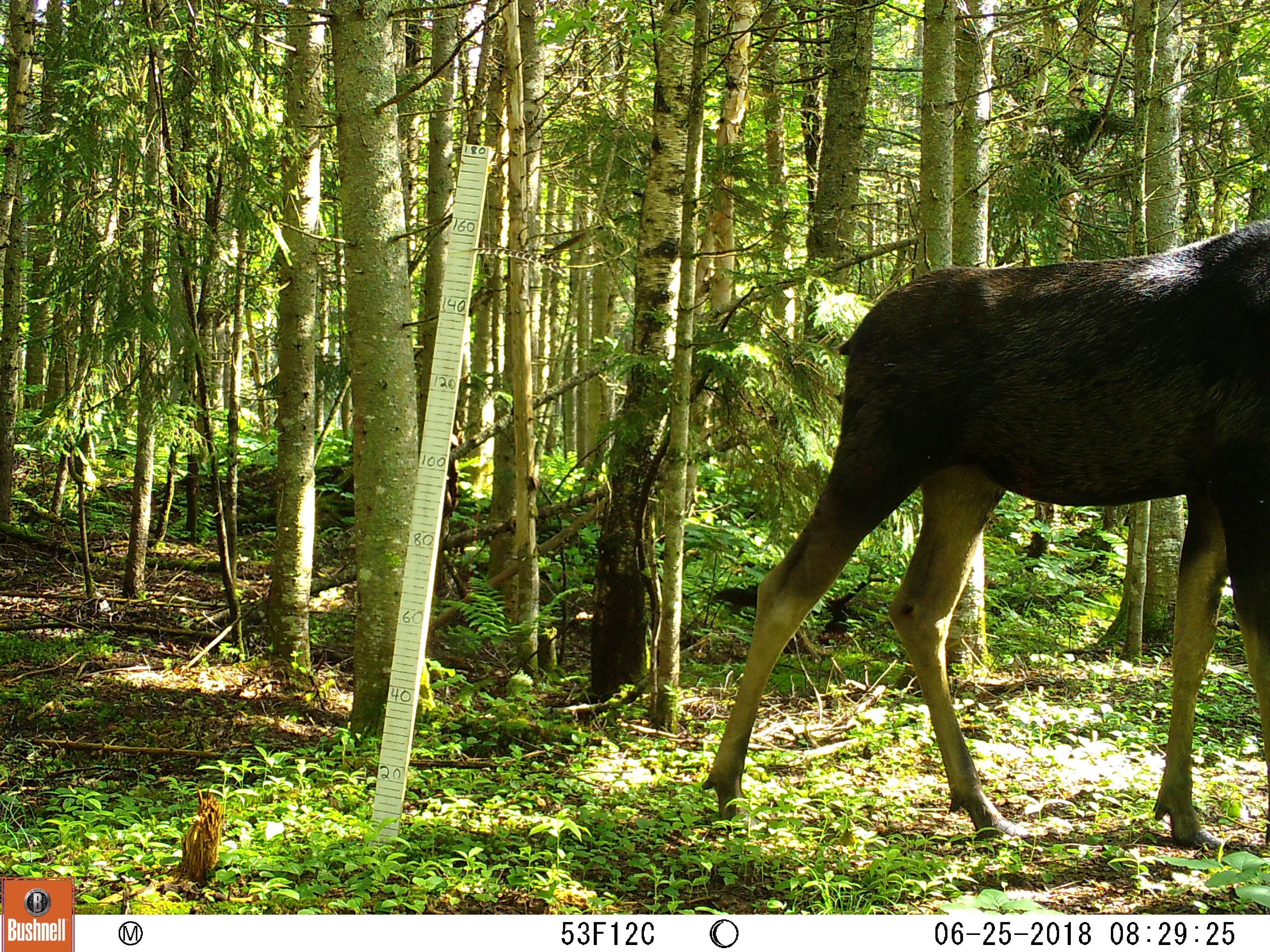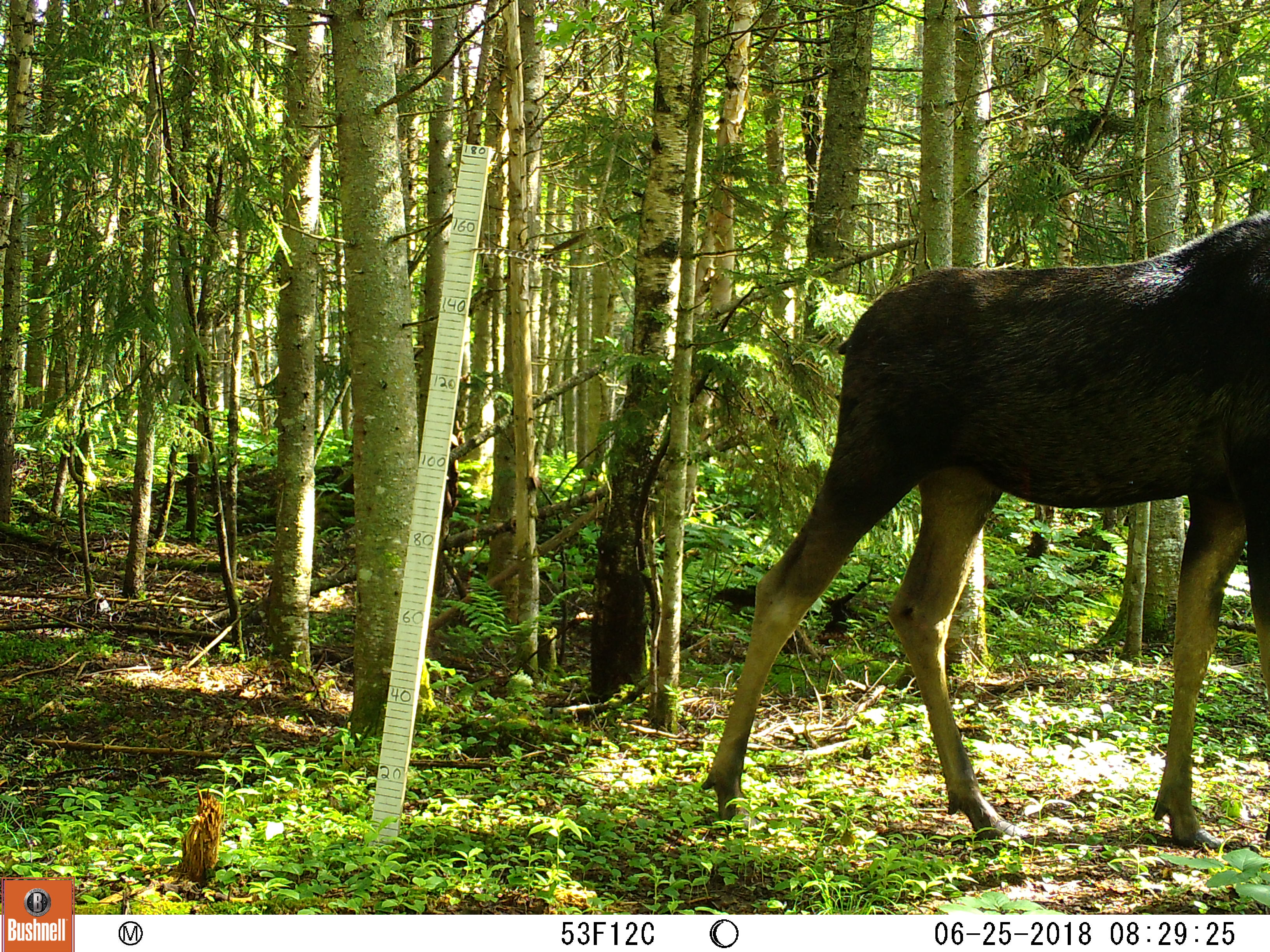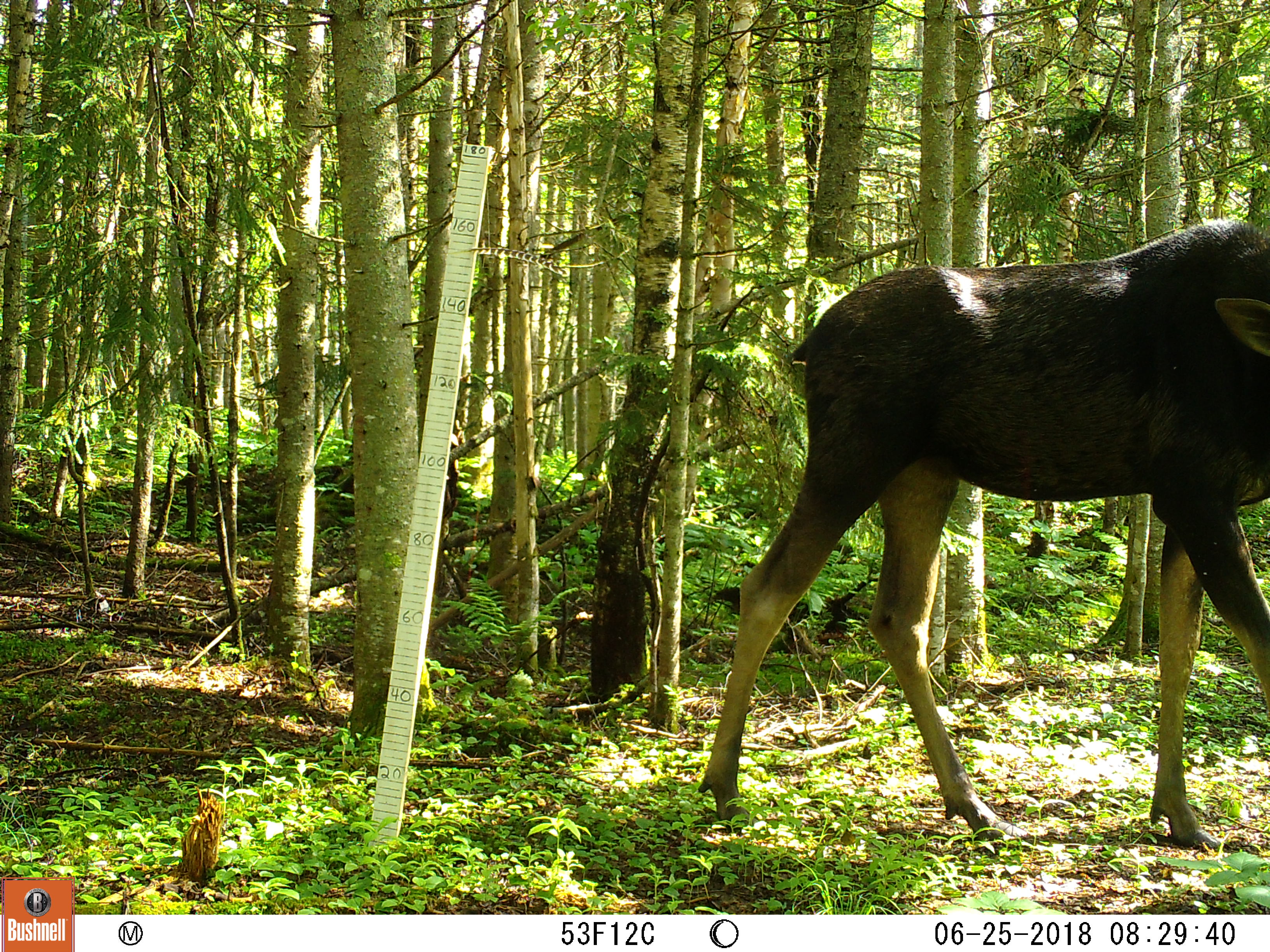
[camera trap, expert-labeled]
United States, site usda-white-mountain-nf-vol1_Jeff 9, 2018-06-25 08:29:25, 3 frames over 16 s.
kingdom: Animalia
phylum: Chordata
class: Mammalia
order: Artiodactyla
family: Cervidae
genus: Alces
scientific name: Alces alces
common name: moose